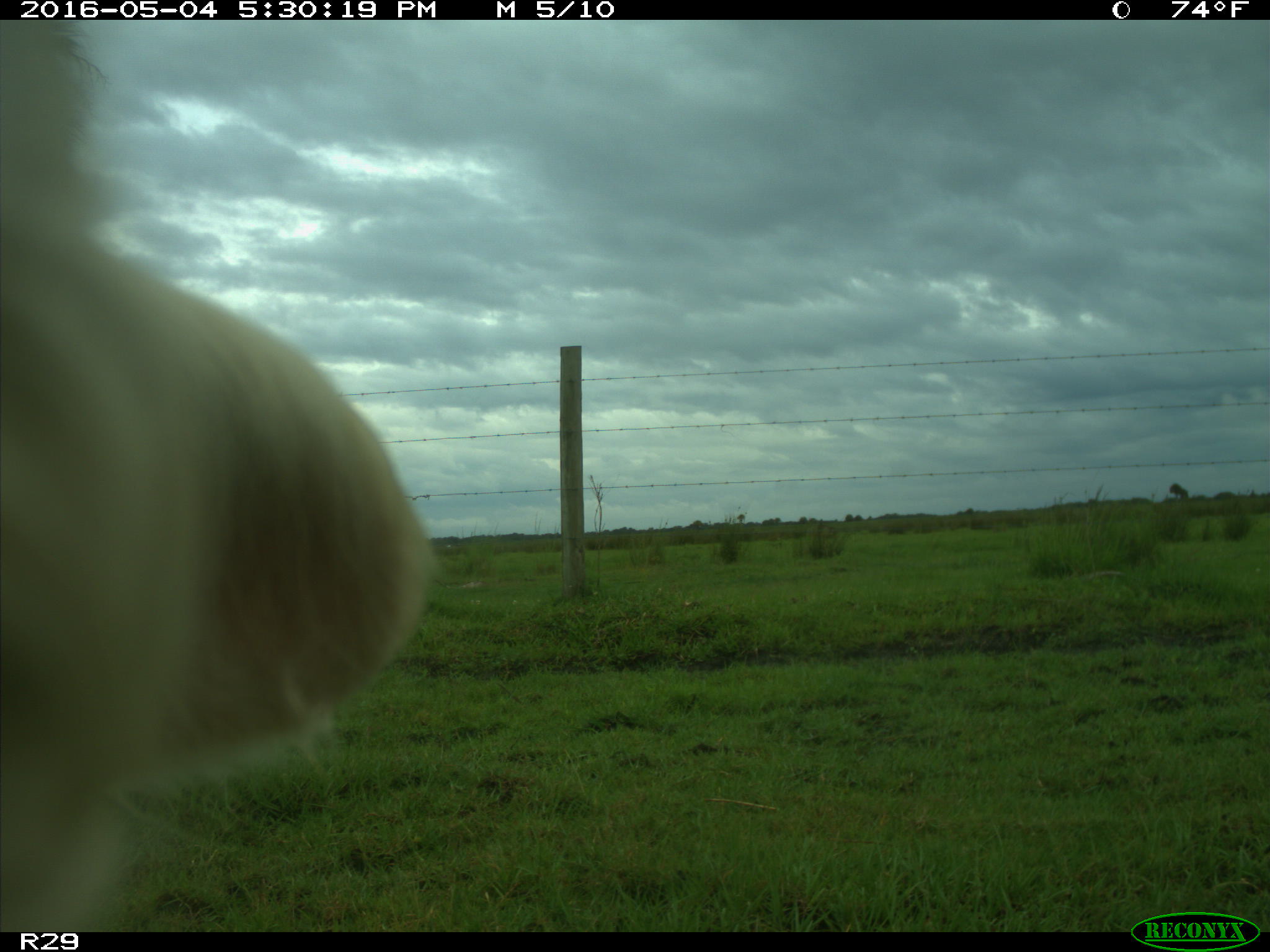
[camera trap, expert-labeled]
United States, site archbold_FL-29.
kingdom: Animalia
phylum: Chordata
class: Mammalia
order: Artiodactyla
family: Bovidae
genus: Bos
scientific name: Bos taurus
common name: domestic cow